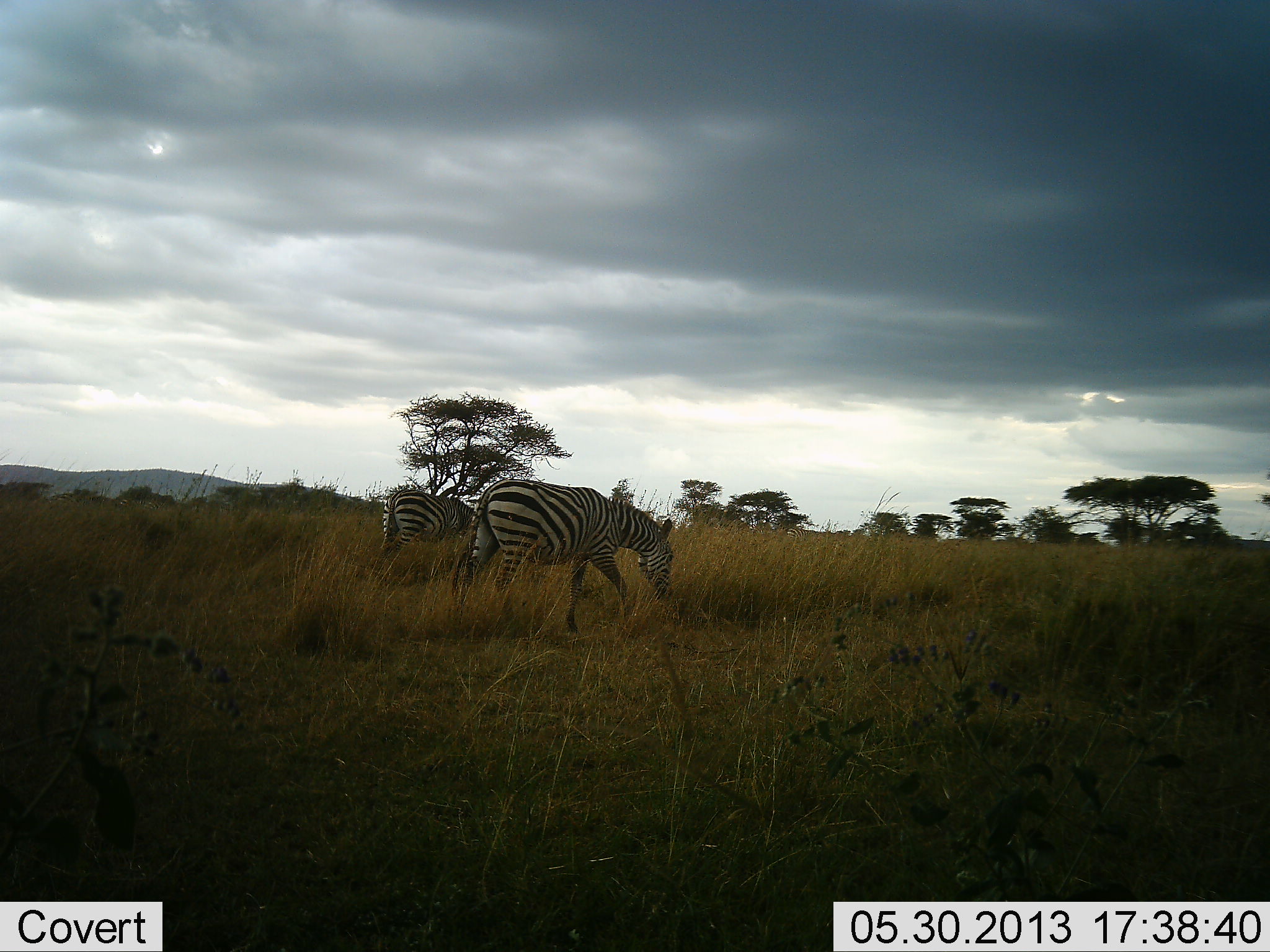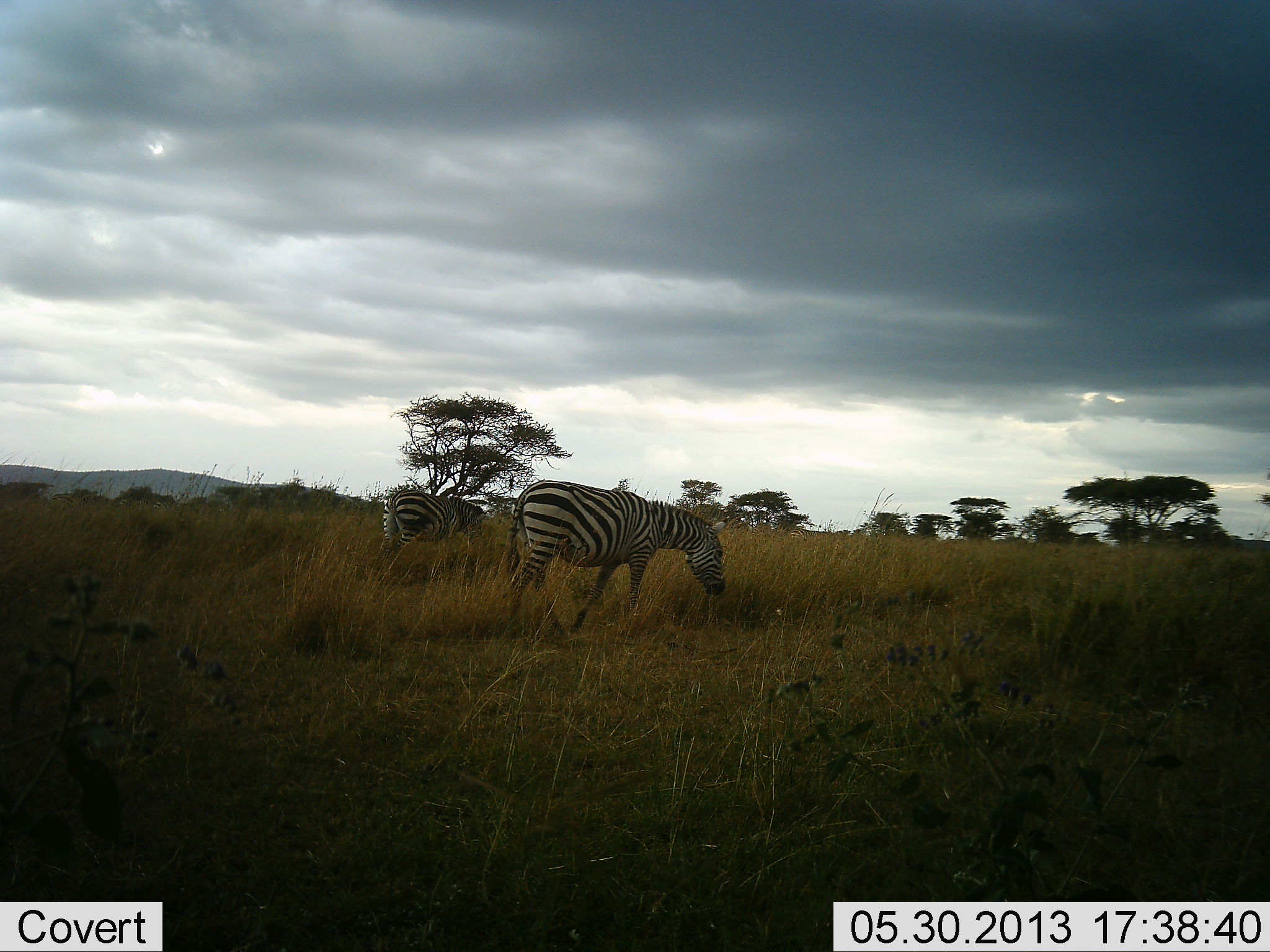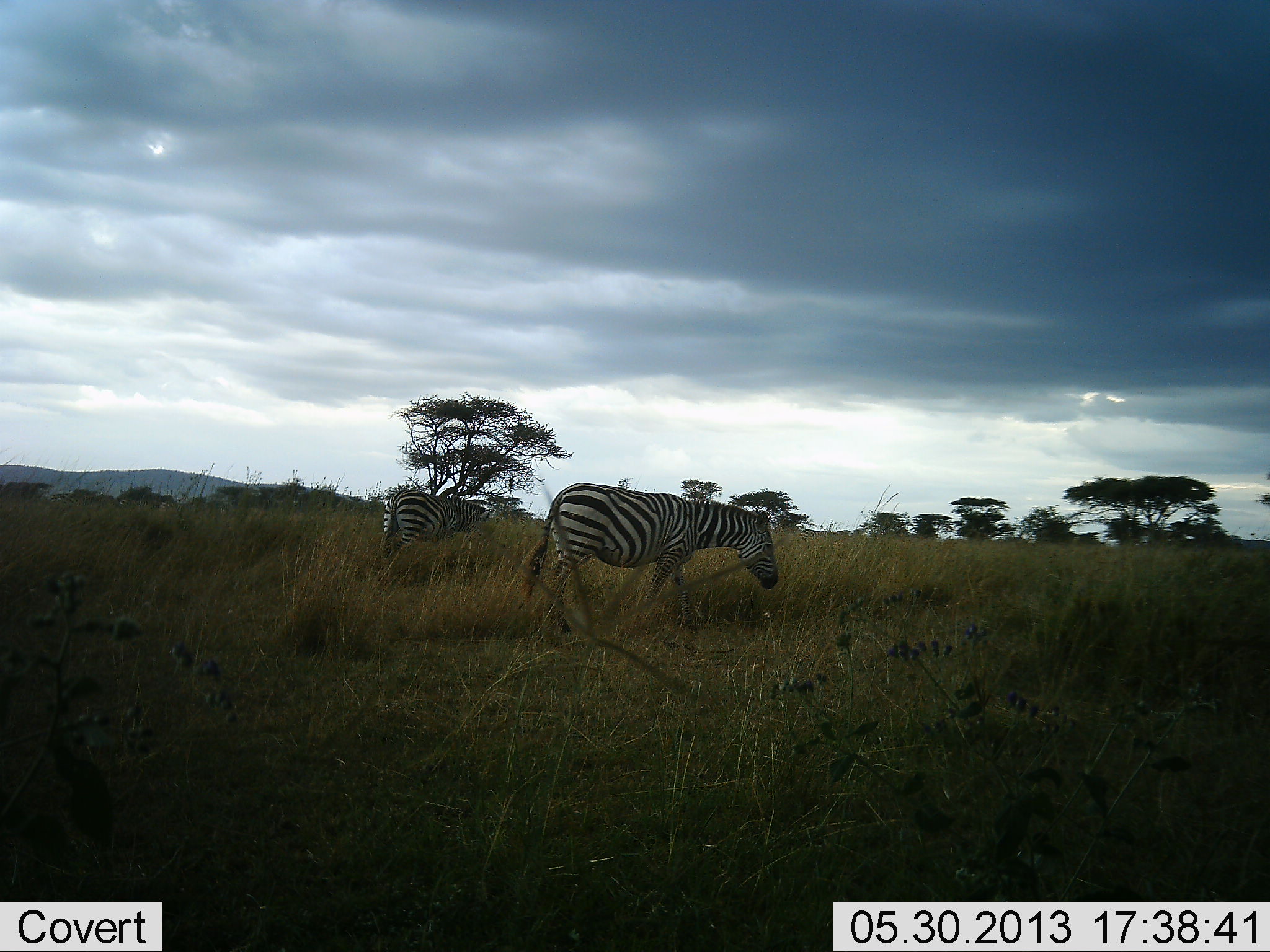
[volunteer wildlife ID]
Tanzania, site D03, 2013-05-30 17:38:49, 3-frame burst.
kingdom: Animalia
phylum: Chordata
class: Mammalia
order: Perissodactyla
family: Equidae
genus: Equus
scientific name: Equus quagga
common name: plains zebra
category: zebra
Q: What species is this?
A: Zebra (plains zebra) (Equus quagga).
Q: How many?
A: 2.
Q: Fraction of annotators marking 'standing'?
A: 25%.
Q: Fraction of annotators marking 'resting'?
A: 3%.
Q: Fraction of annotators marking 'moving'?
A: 47%.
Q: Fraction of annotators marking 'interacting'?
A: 0%.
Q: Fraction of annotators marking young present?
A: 0%.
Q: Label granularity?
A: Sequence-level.